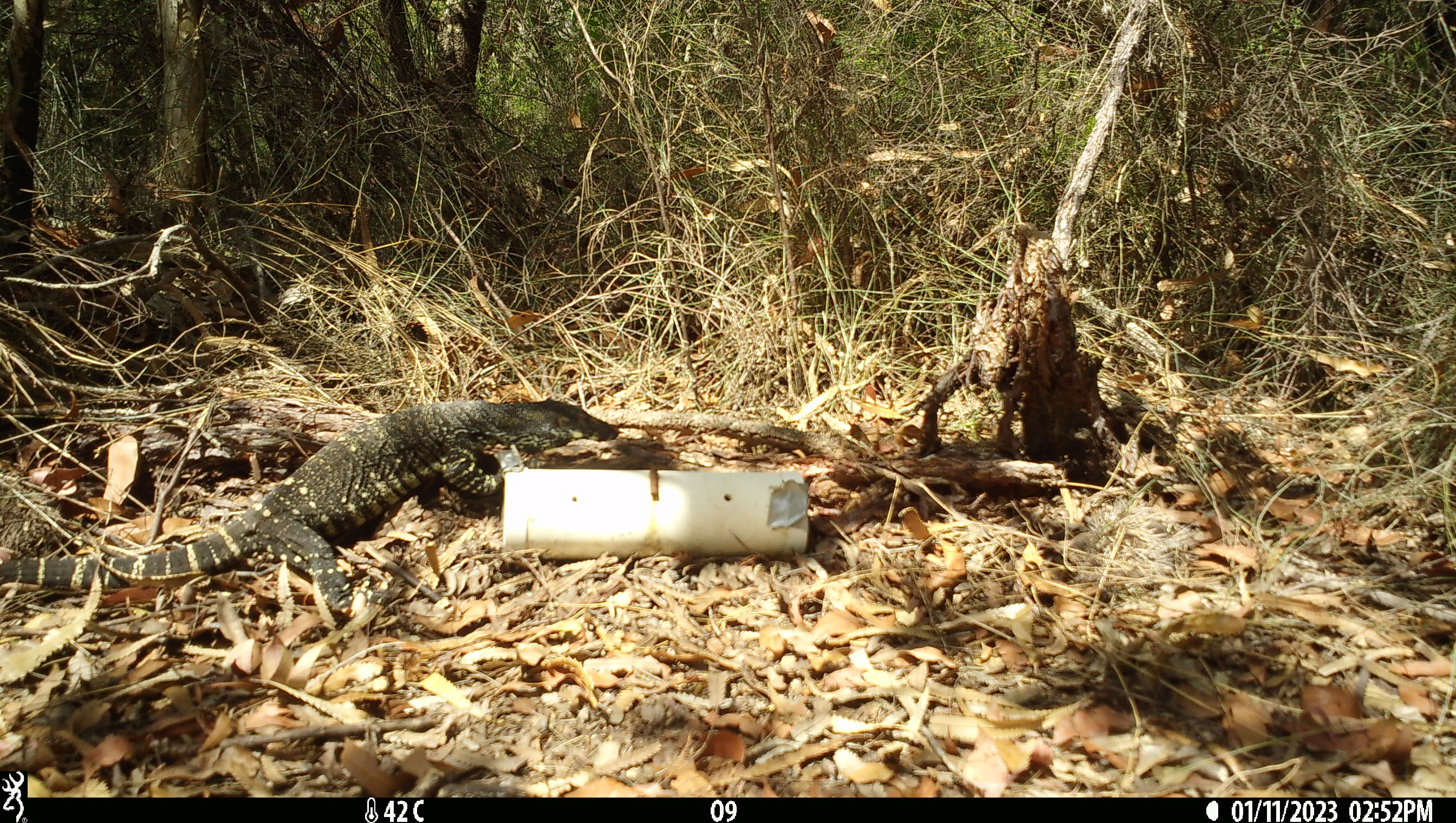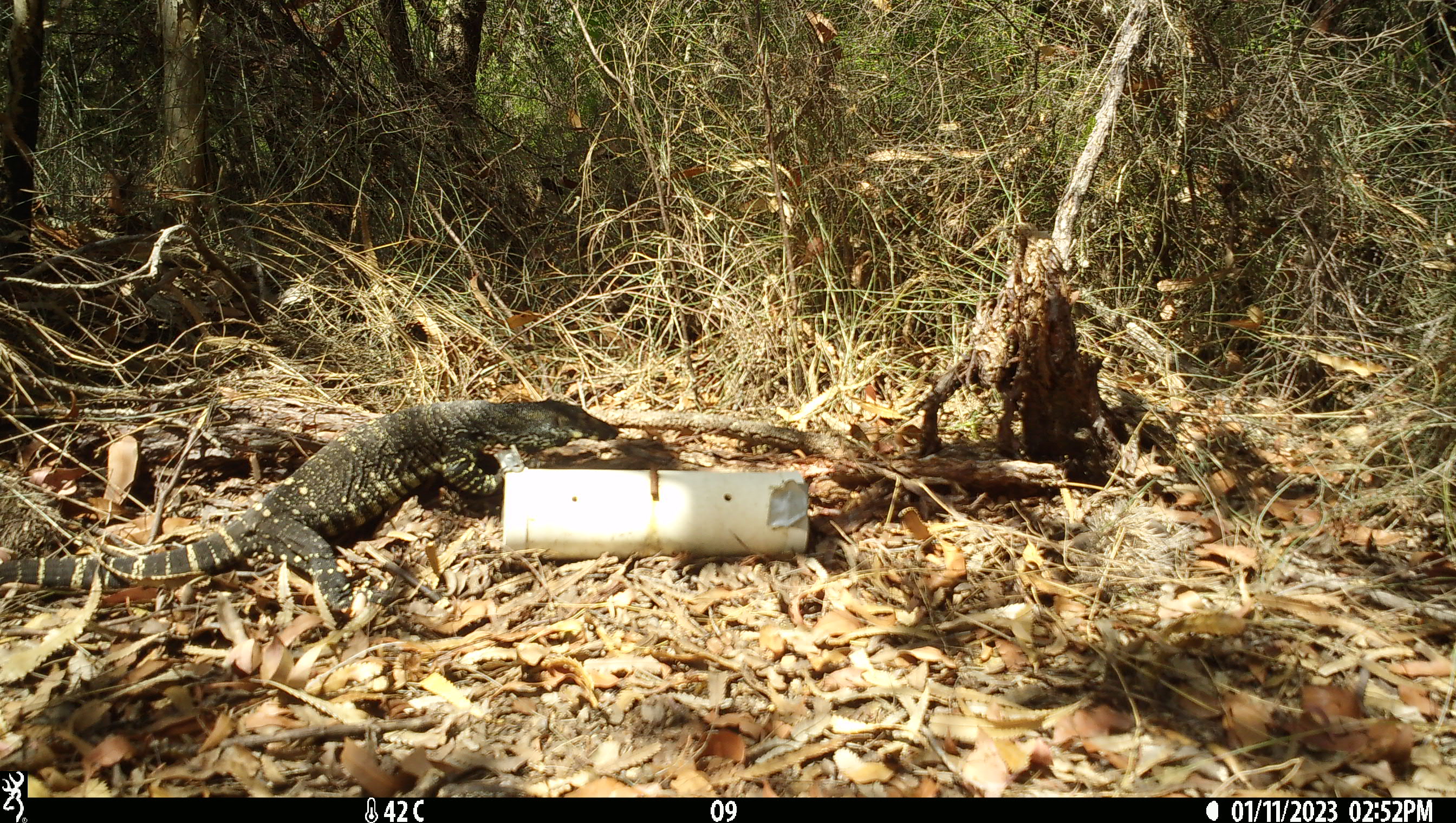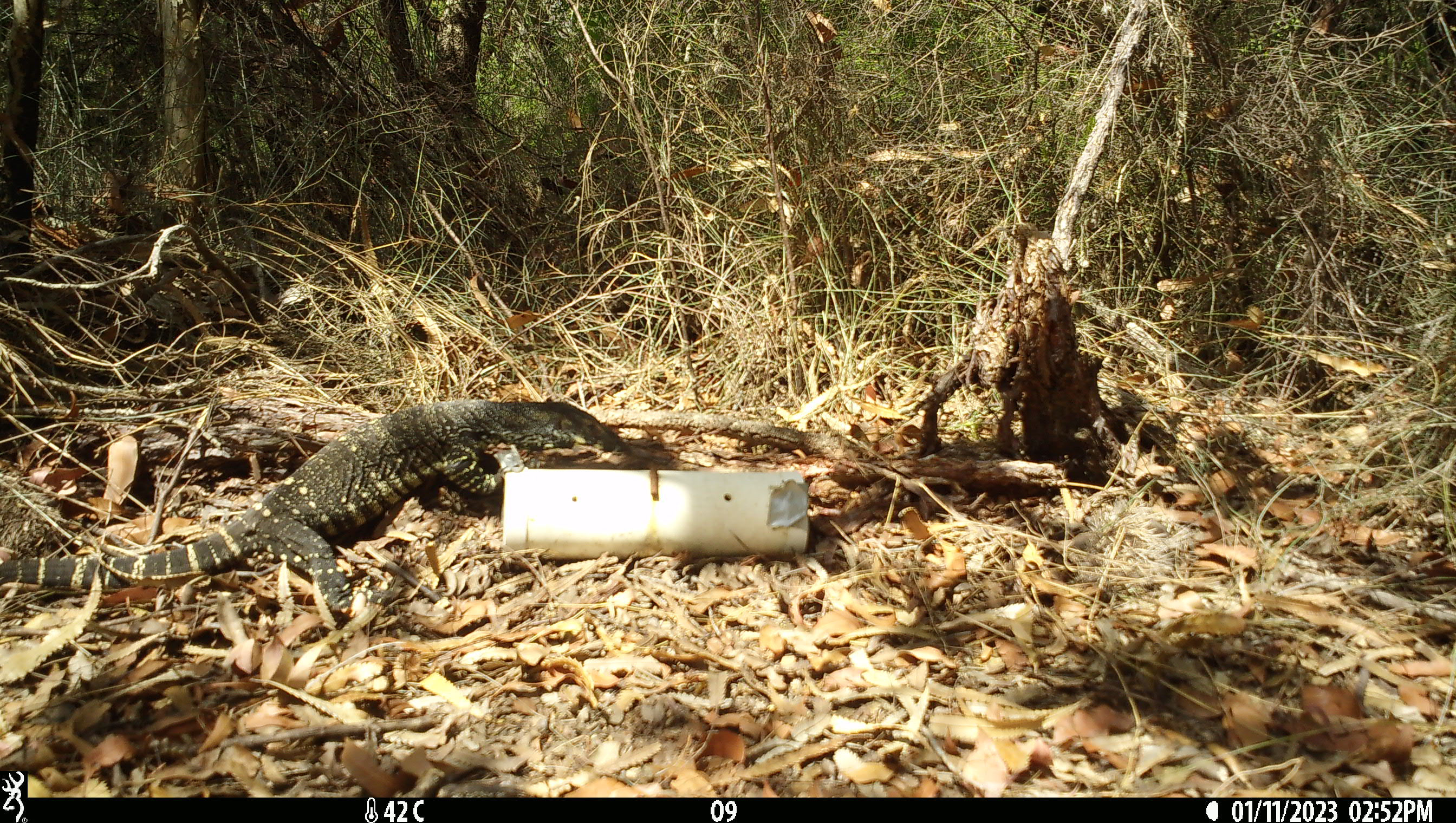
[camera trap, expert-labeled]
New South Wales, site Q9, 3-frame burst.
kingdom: Animalia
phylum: Chordata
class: Reptilia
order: Squamata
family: Varanidae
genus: Varanus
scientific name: Varanus varius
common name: lace monitor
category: goanna